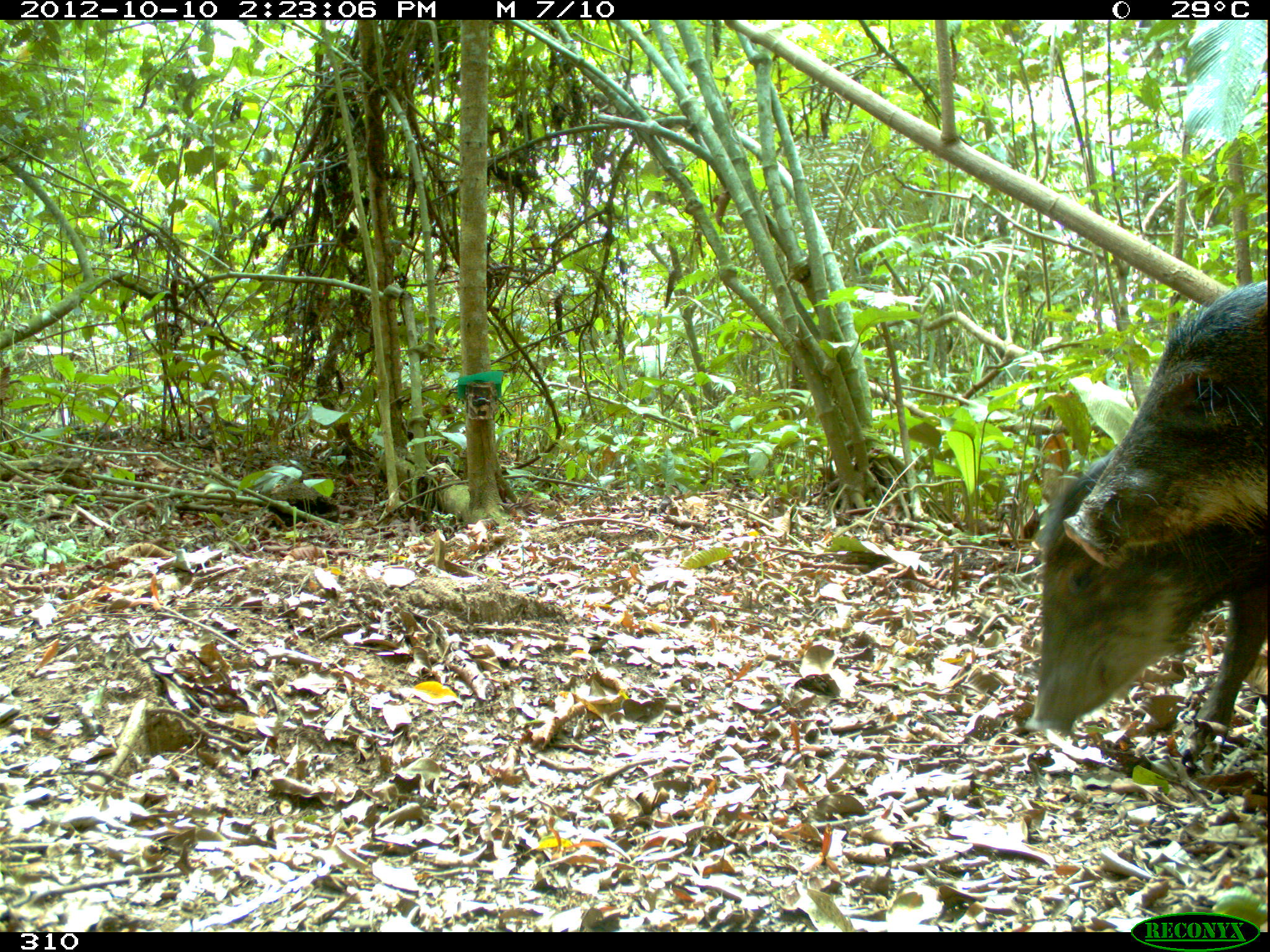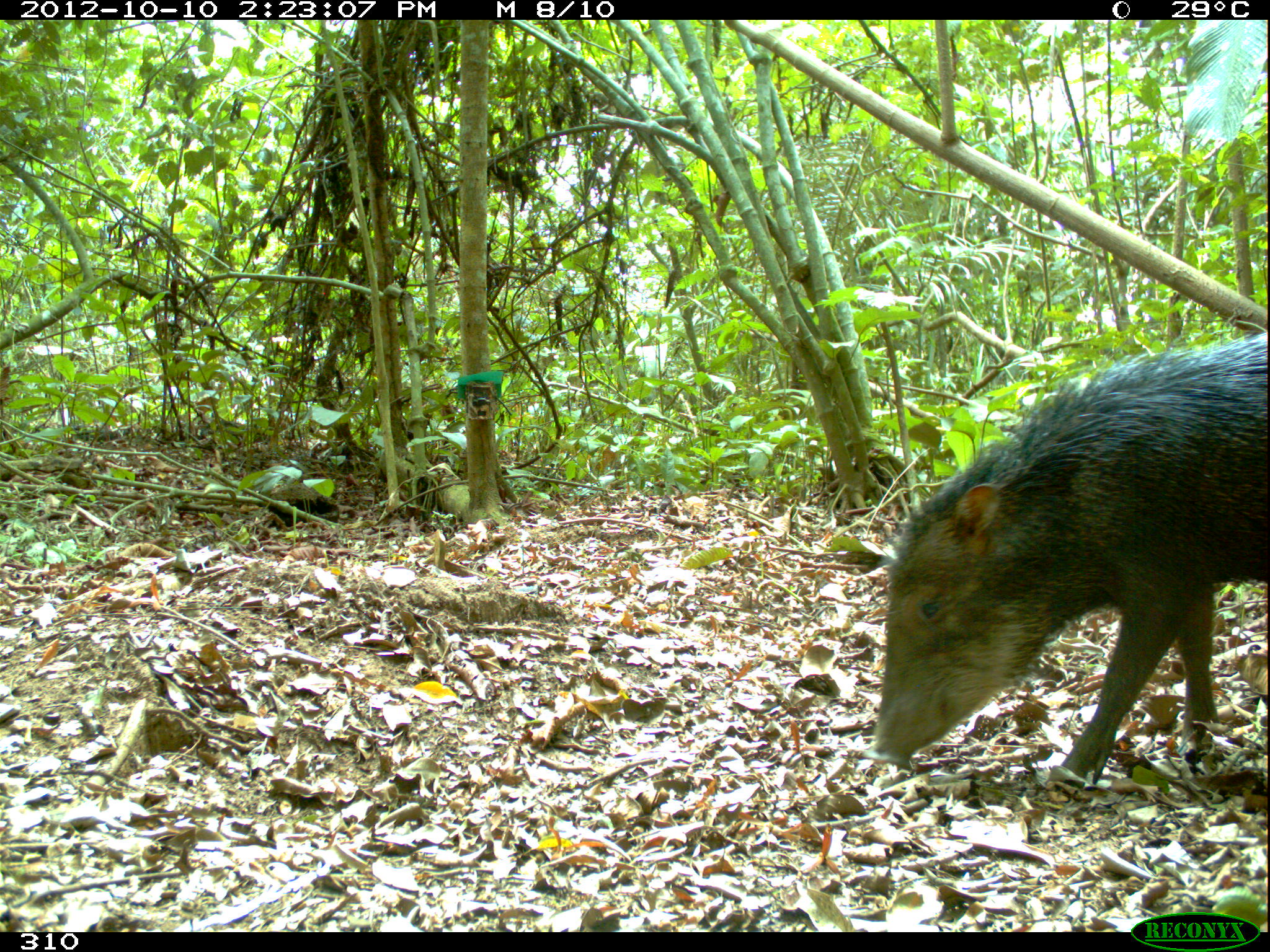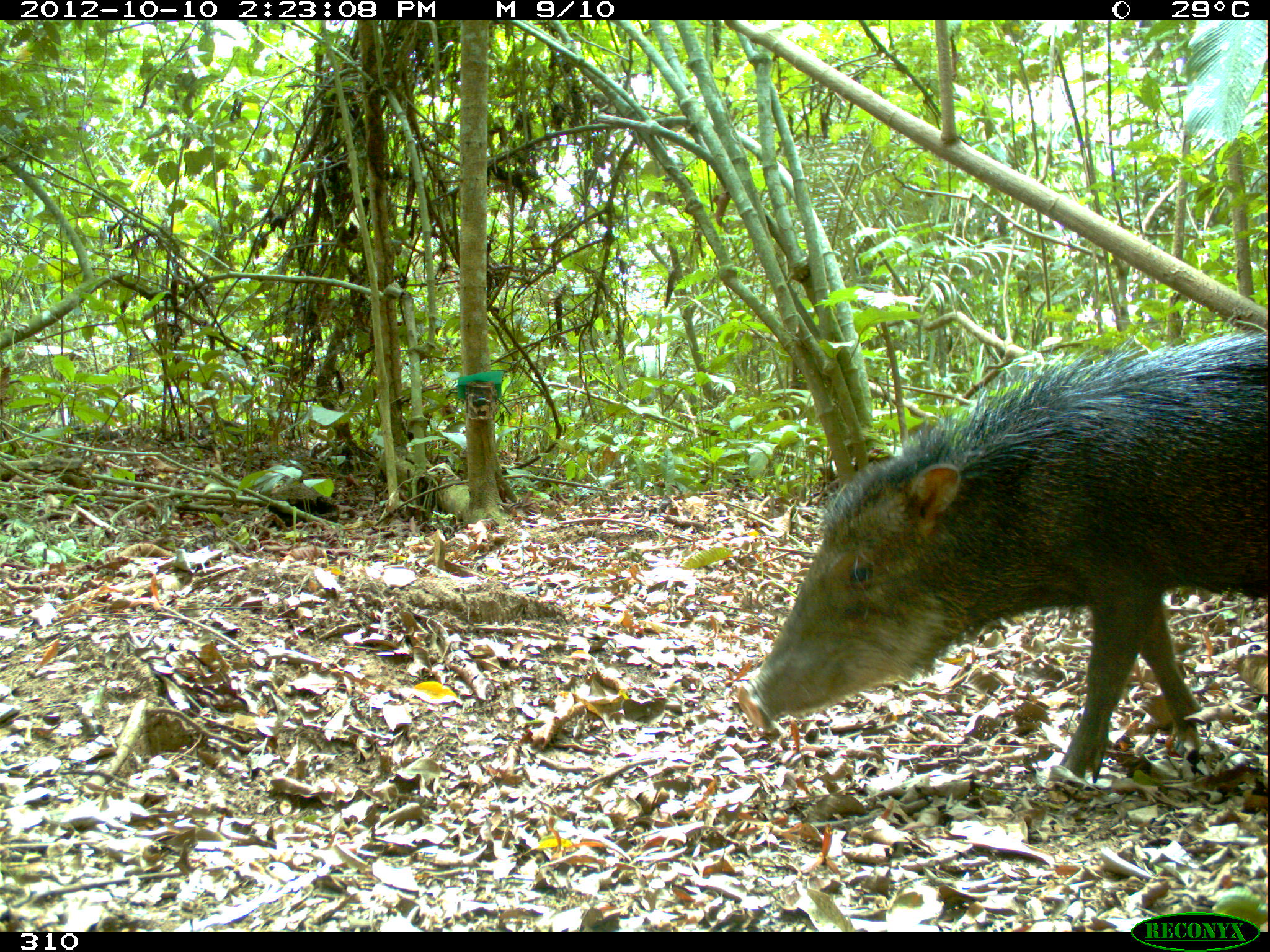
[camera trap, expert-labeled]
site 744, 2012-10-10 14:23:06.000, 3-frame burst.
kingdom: Animalia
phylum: Chordata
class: Mammalia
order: Artiodactyla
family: Tayassuidae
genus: Tayassu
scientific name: Tayassu pecari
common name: white-lipped peccary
Tayassu pecari (white-lipped peccary).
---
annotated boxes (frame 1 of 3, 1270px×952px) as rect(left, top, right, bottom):
tayassu pecari: rect(1025, 434, 1267, 734); rect(1060, 278, 1270, 568)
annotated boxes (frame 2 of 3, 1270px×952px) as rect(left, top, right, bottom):
tayassu pecari: rect(863, 333, 1264, 789)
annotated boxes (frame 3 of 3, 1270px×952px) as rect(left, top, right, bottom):
tayassu pecari: rect(737, 333, 1267, 788)